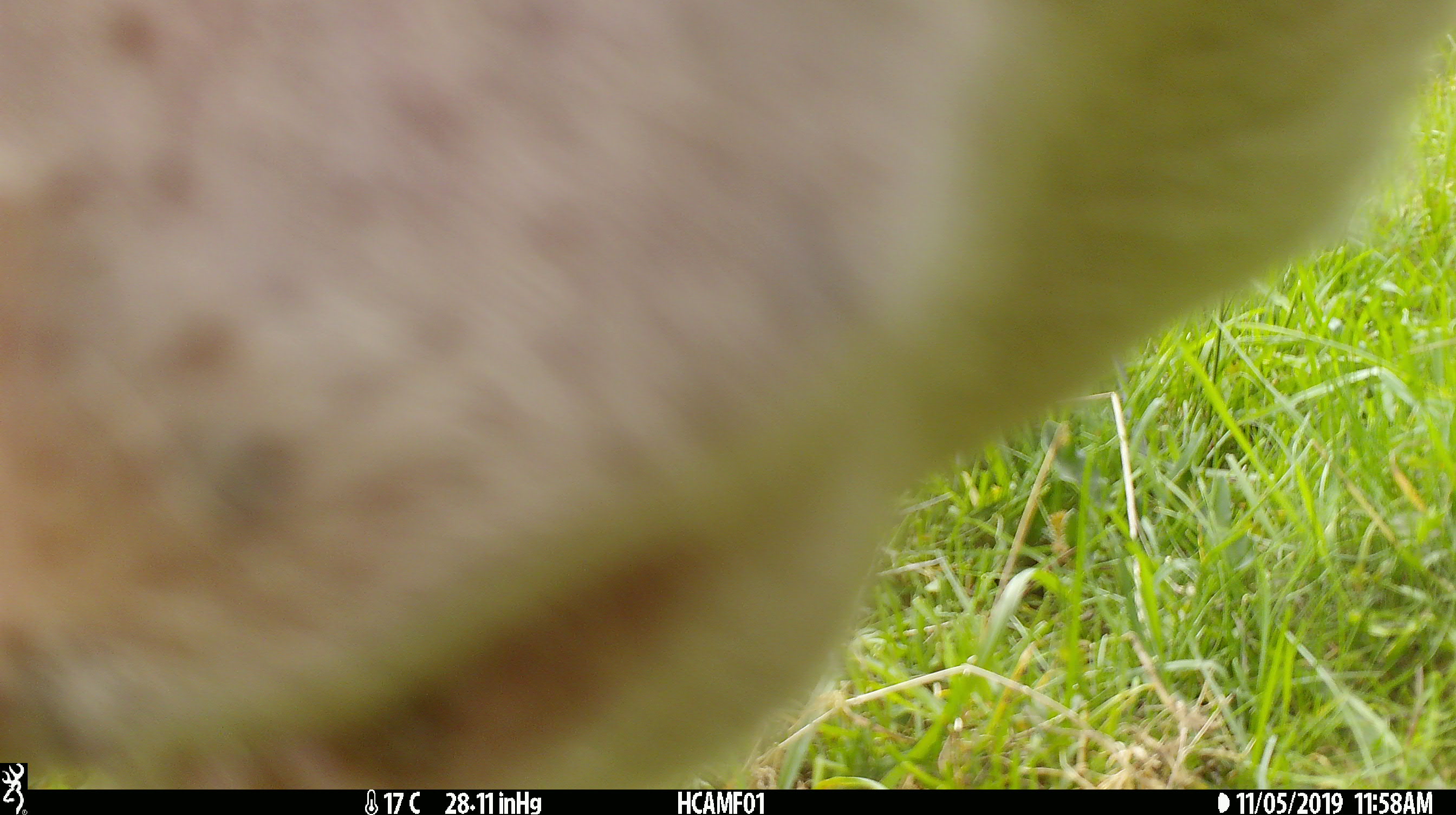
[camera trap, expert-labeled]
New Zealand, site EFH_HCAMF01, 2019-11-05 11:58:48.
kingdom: Animalia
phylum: Chordata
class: Mammalia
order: Artiodactyla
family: Bovidae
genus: Bos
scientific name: Bos taurus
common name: domestic cow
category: cow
Cow (domestic cow) (Bos taurus).